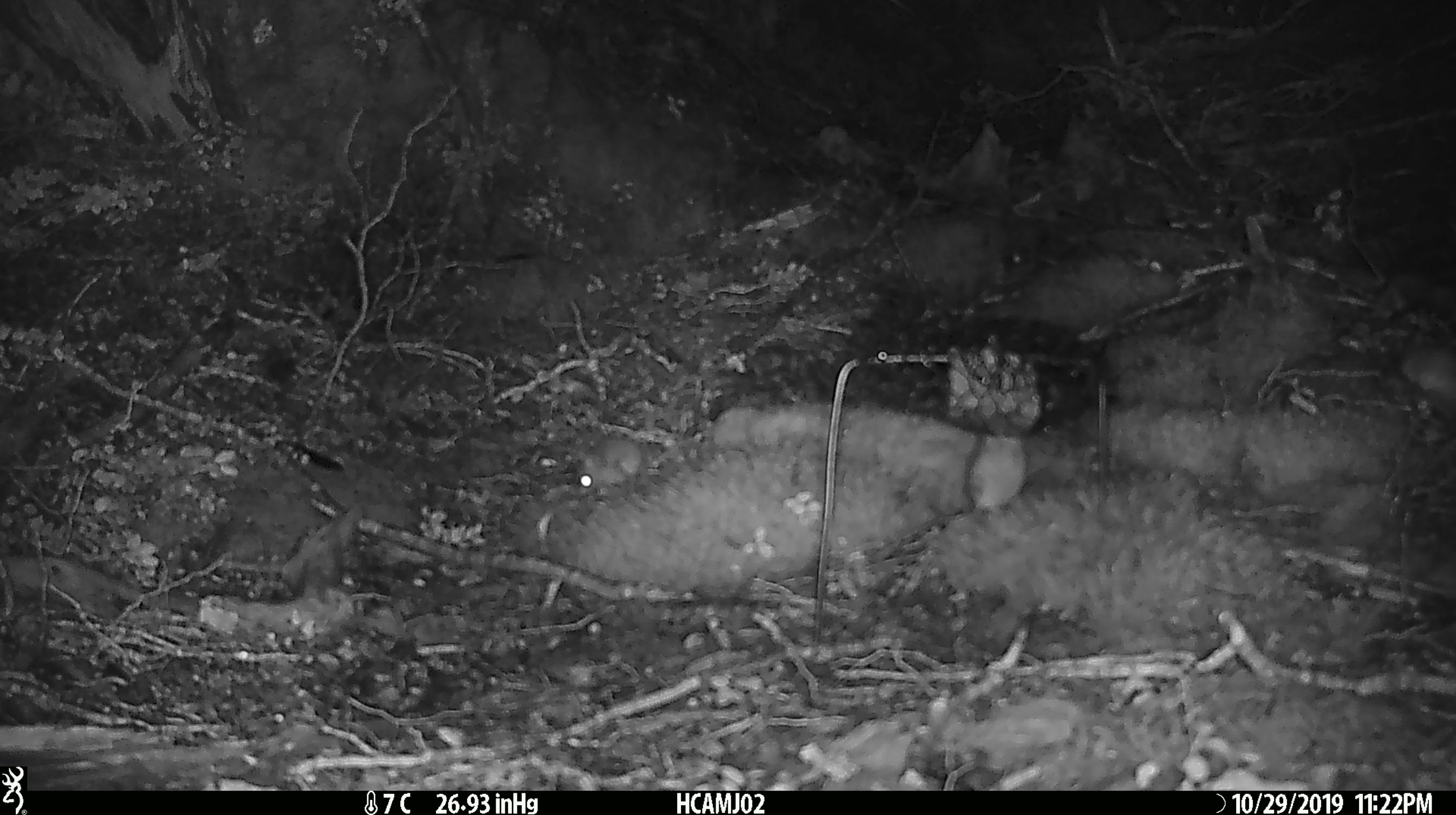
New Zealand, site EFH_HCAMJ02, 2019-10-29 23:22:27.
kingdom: Animalia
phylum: Chordata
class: Mammalia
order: Rodentia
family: Muridae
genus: Mus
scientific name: Mus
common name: mouse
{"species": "mouse (Mus)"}